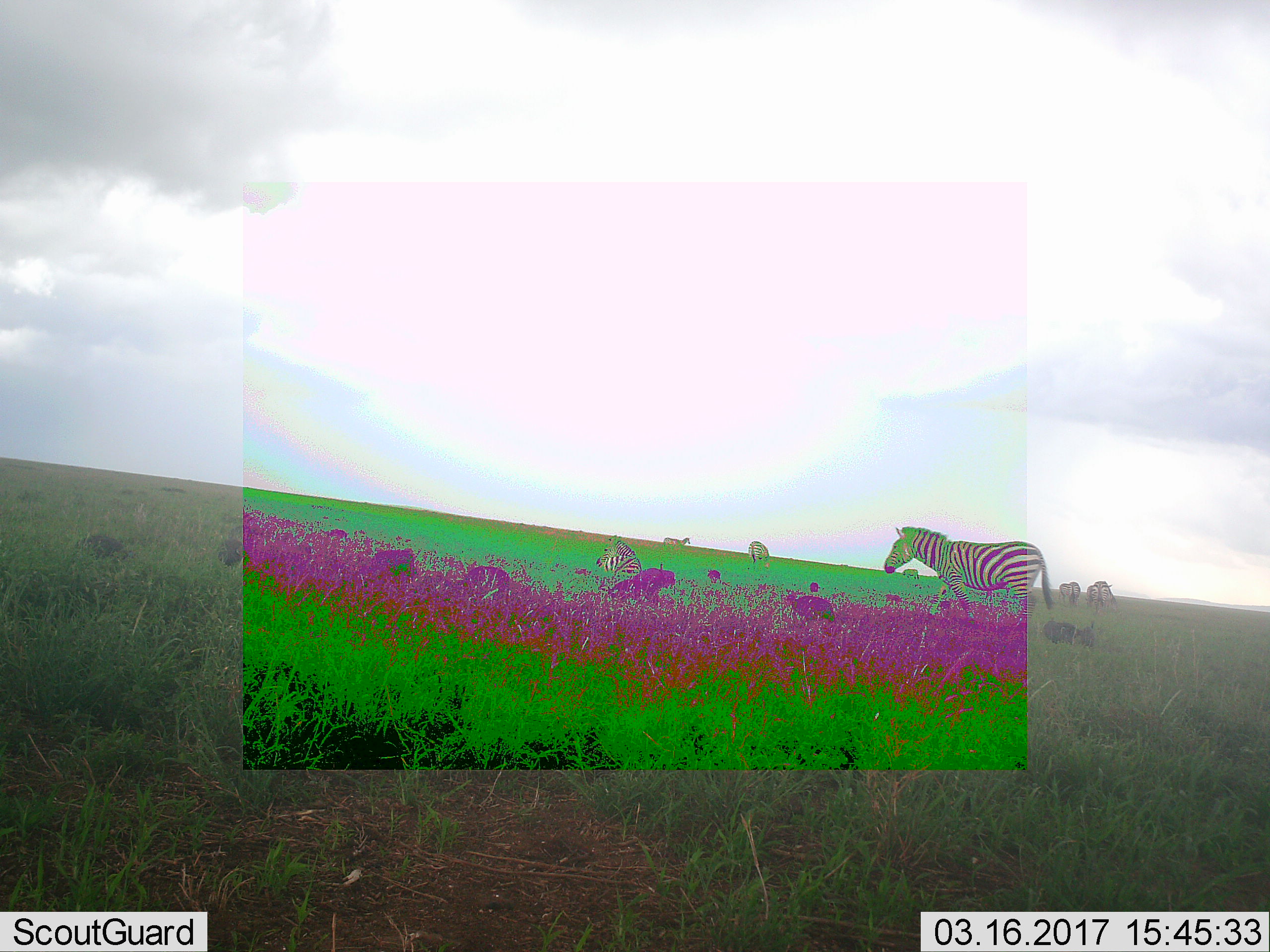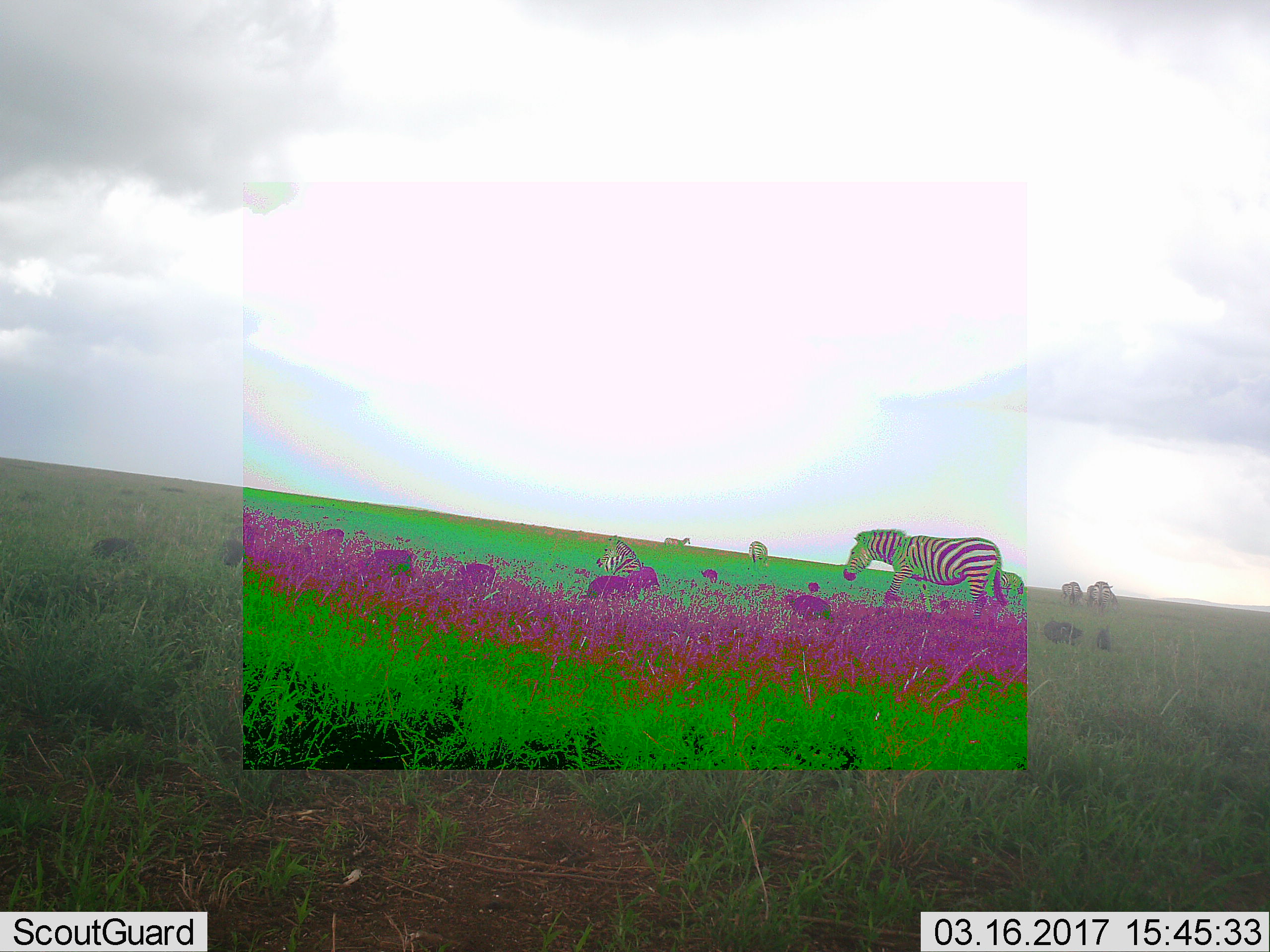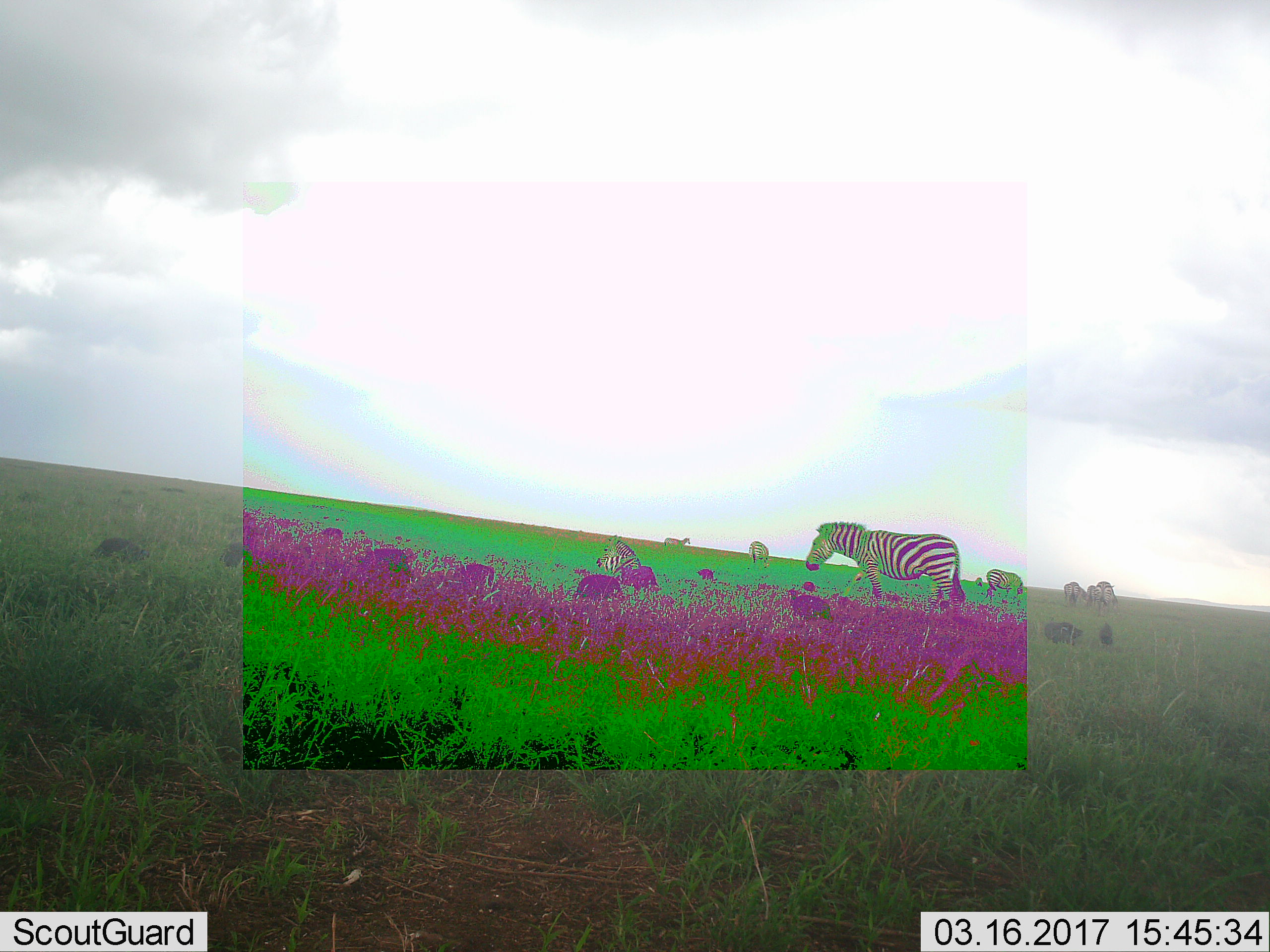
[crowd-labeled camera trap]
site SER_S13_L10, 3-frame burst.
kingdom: Animalia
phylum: Chordata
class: Aves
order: Galliformes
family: Numididae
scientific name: Numididae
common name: guineafowl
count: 11-50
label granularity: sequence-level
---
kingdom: Animalia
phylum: Chordata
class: Mammalia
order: Perissodactyla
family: Equidae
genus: Equus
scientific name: Equus quagga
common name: plains zebra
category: zebraplains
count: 8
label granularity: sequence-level